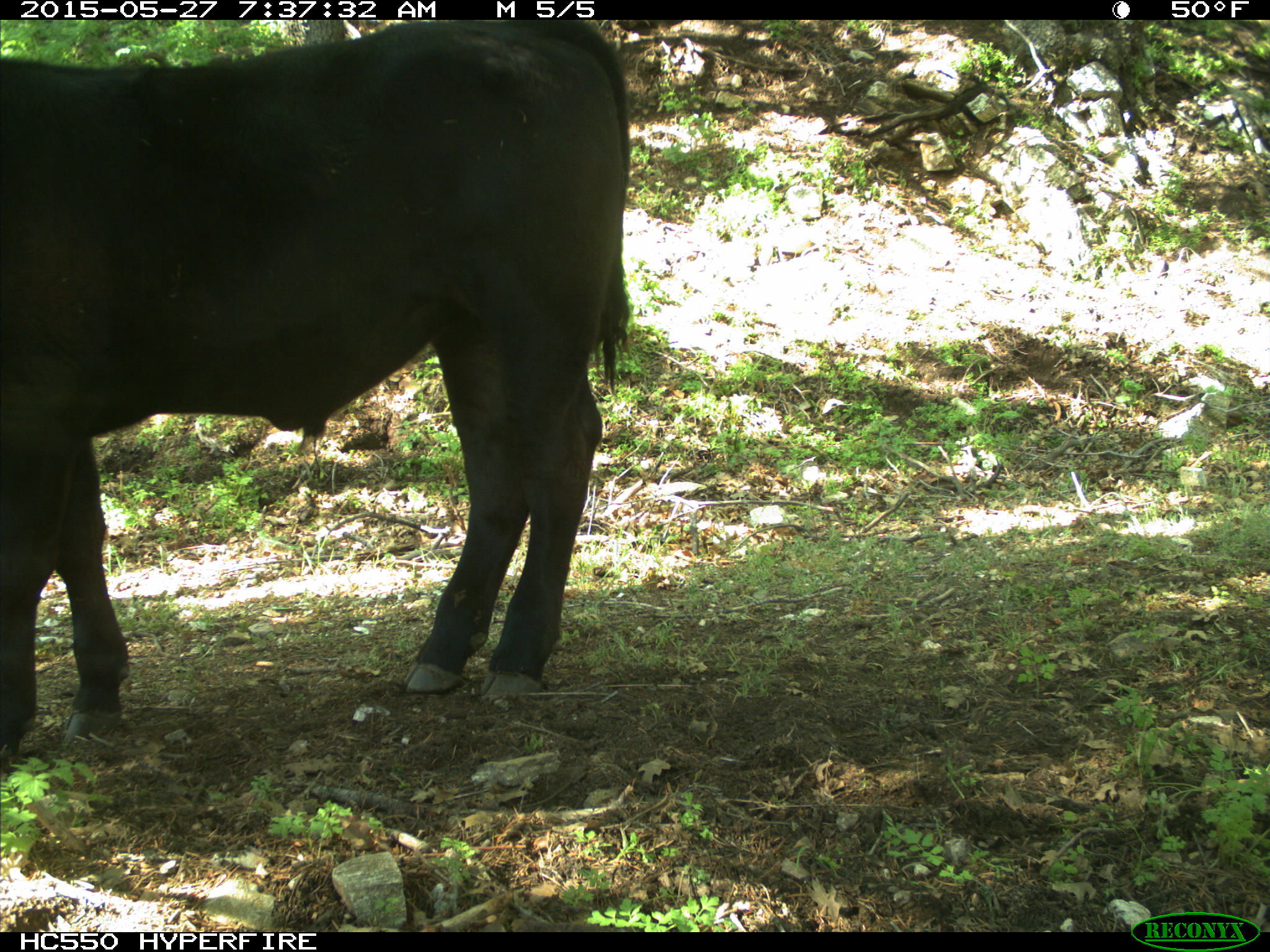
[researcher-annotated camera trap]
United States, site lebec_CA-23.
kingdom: Animalia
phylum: Chordata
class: Mammalia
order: Artiodactyla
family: Bovidae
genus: Bos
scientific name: Bos taurus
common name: domestic cow